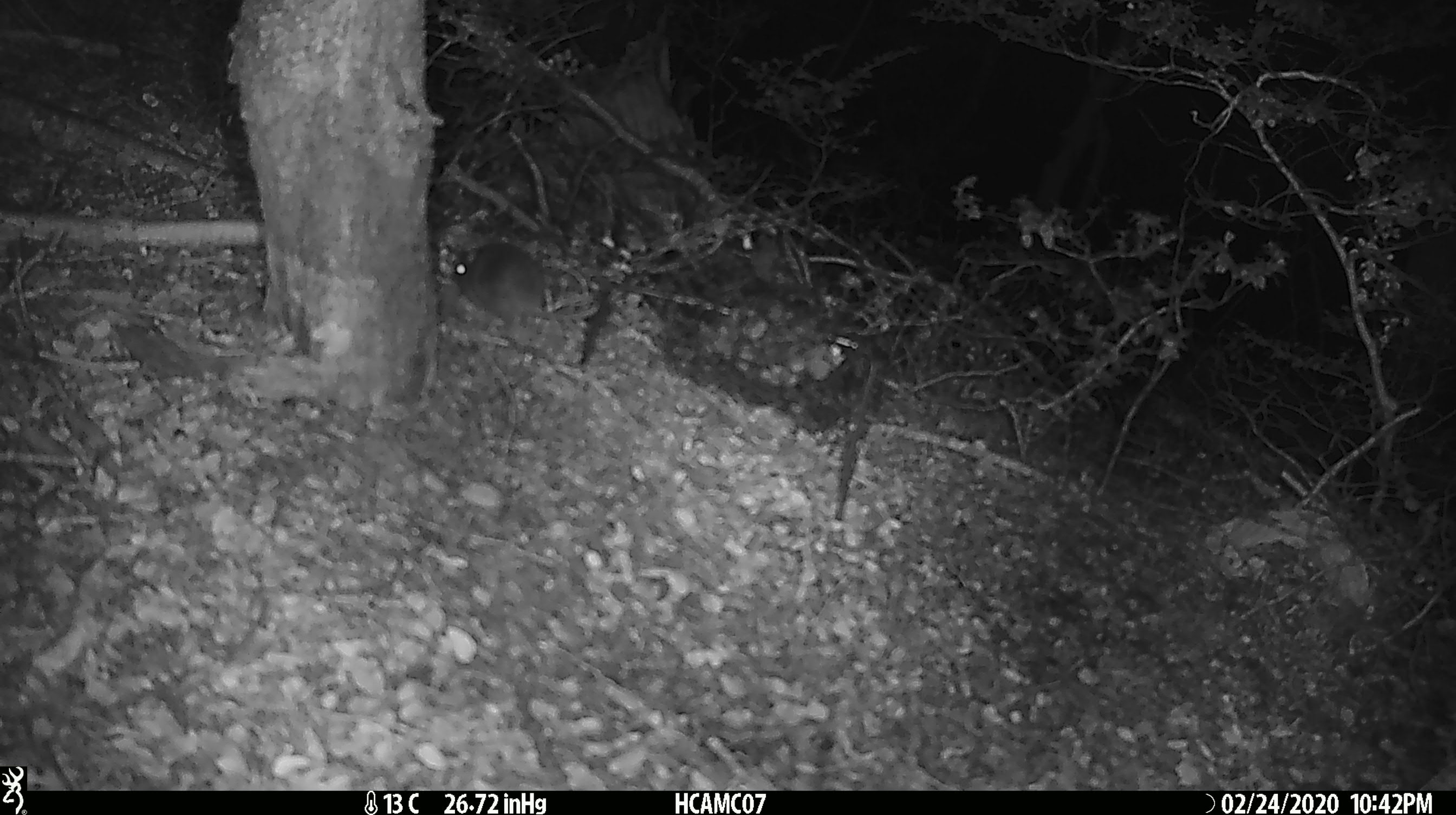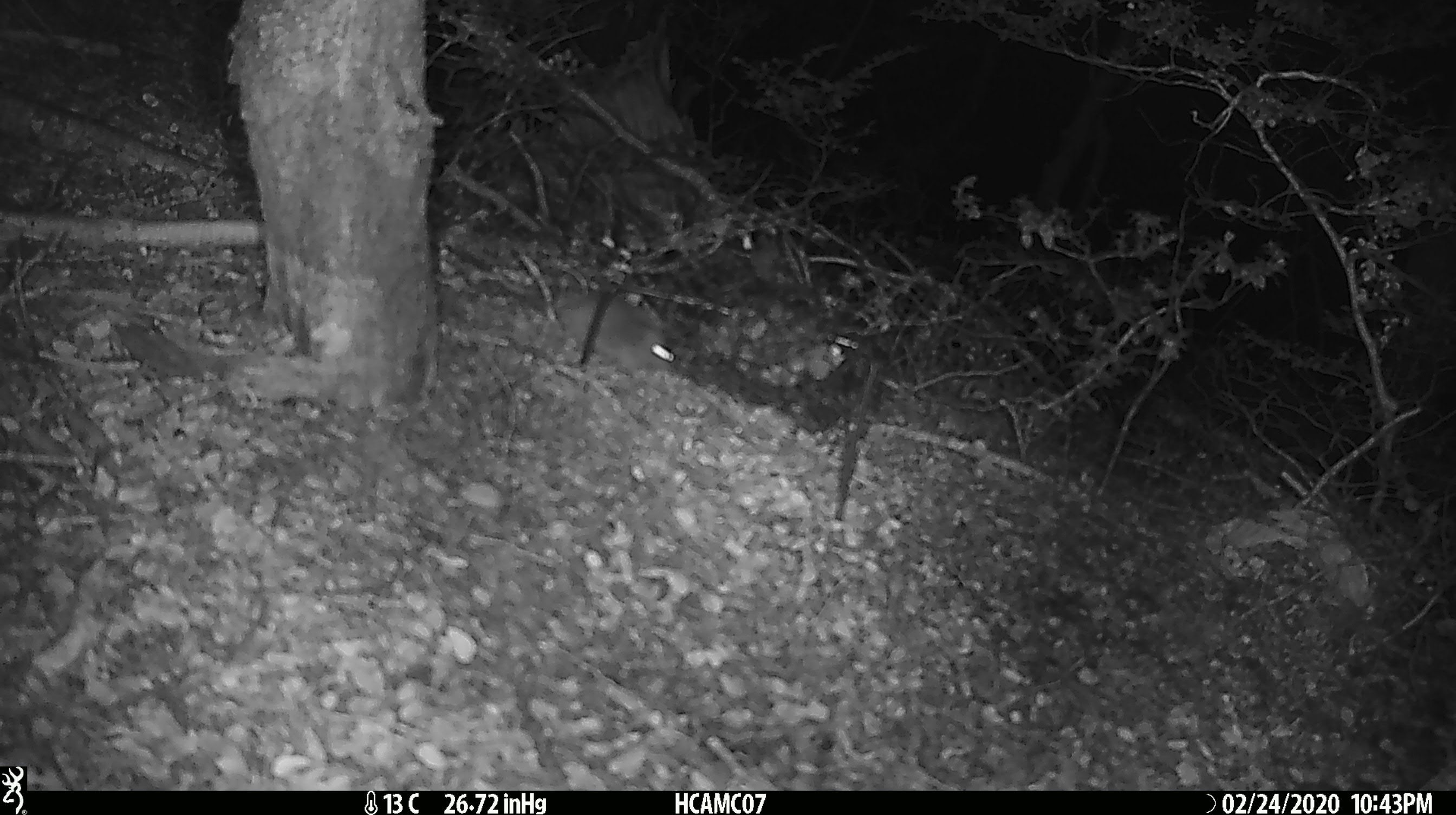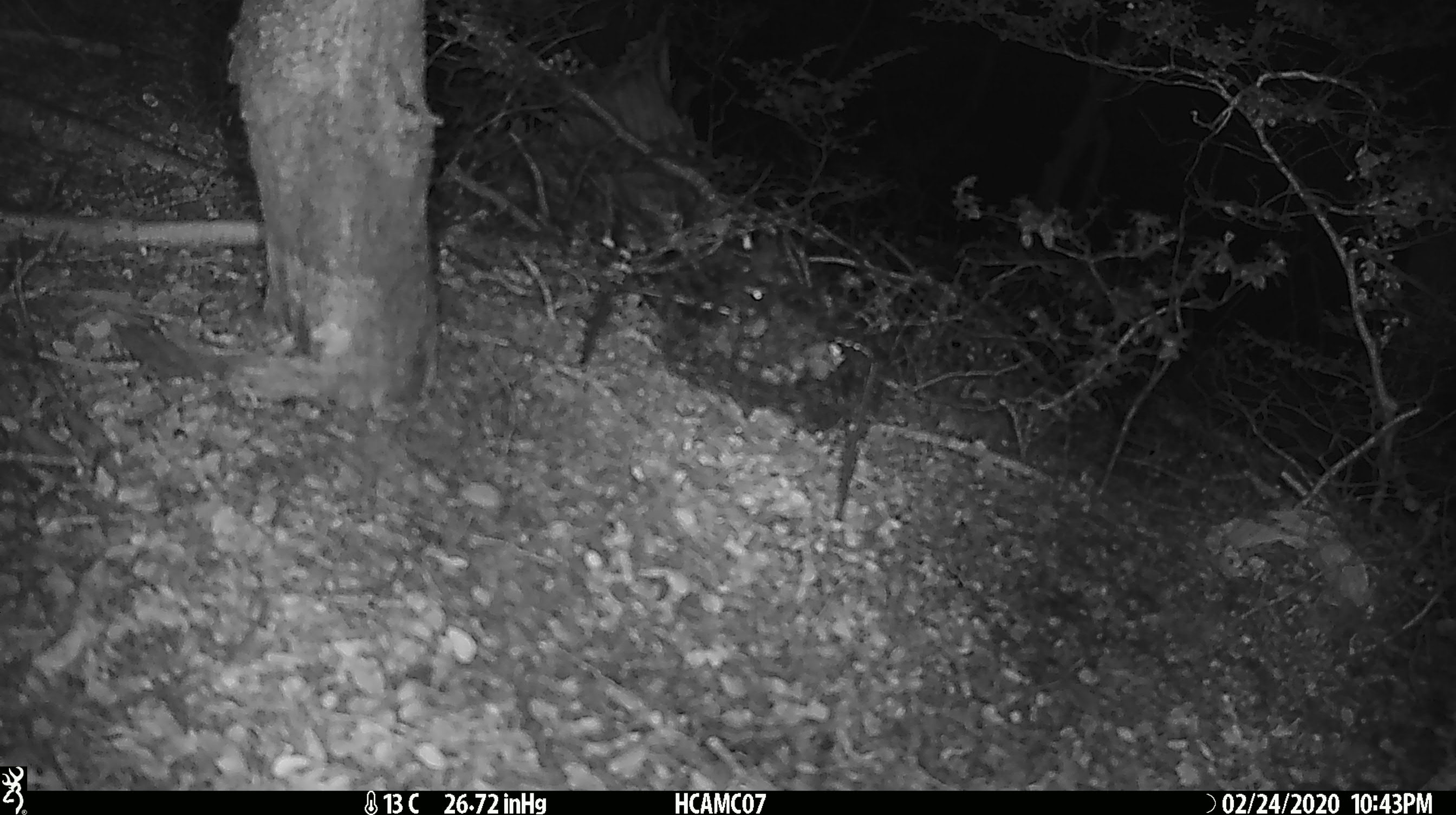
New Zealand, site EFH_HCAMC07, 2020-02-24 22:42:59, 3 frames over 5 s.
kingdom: Animalia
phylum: Chordata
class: Mammalia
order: Rodentia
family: Muridae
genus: Mus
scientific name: Mus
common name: mouse